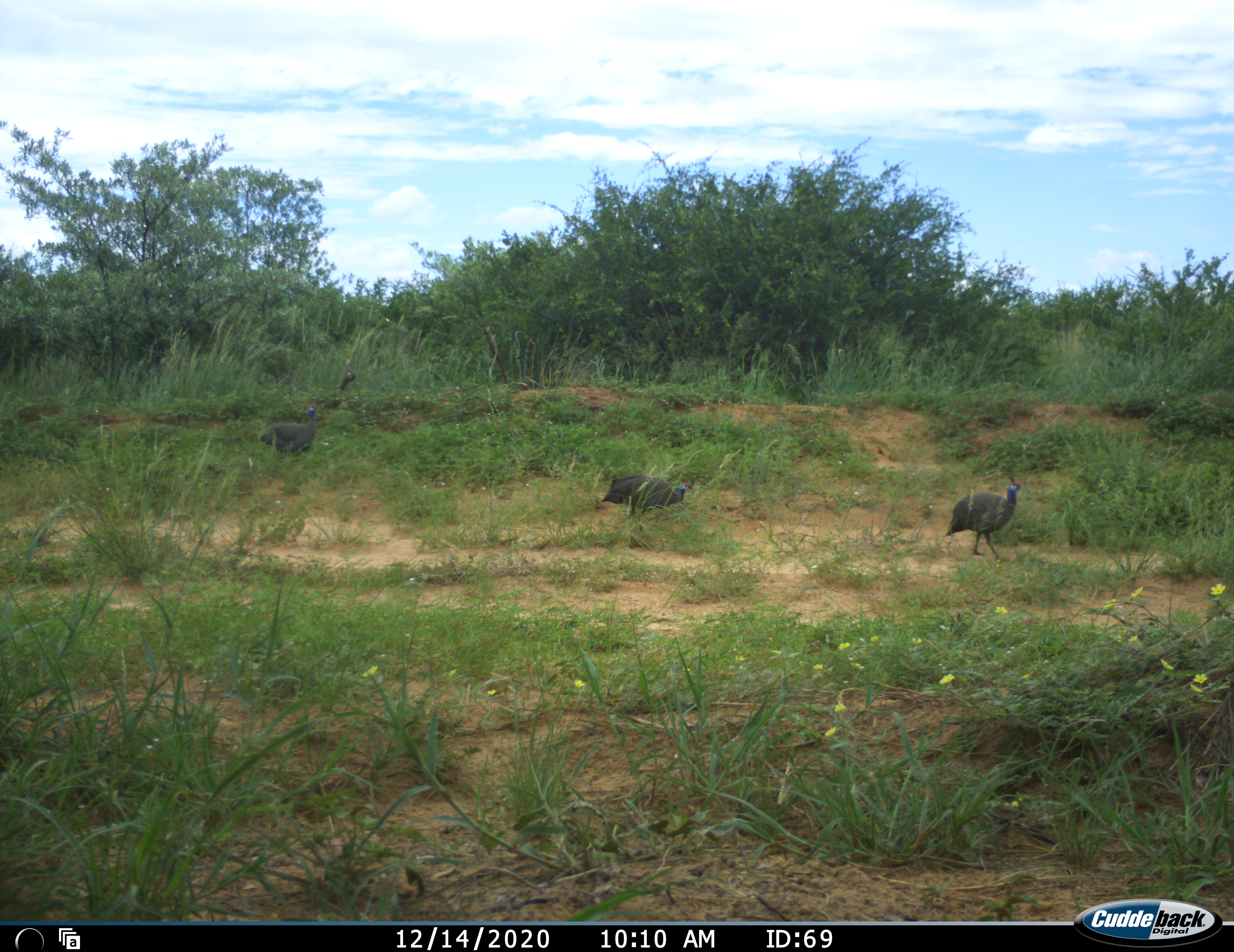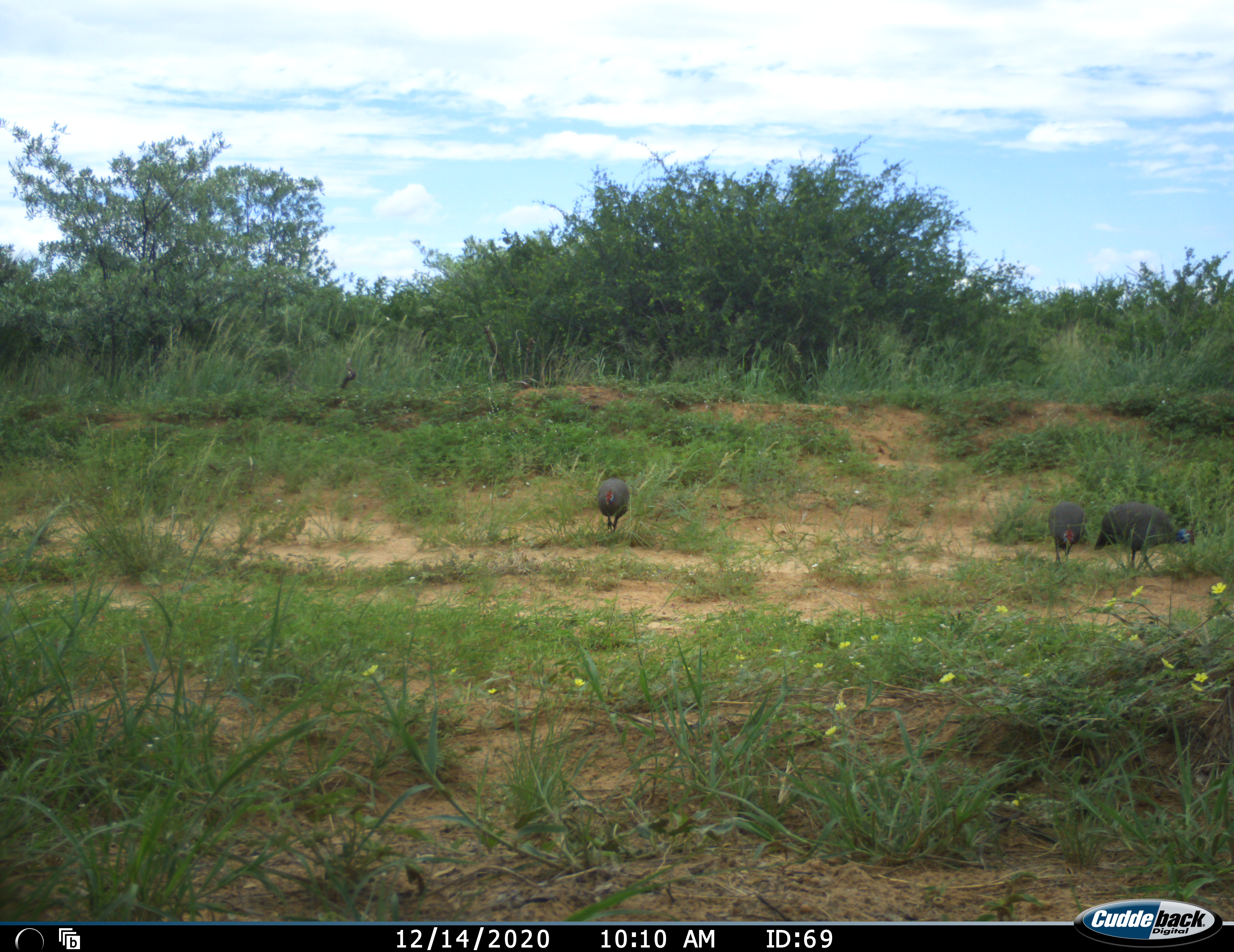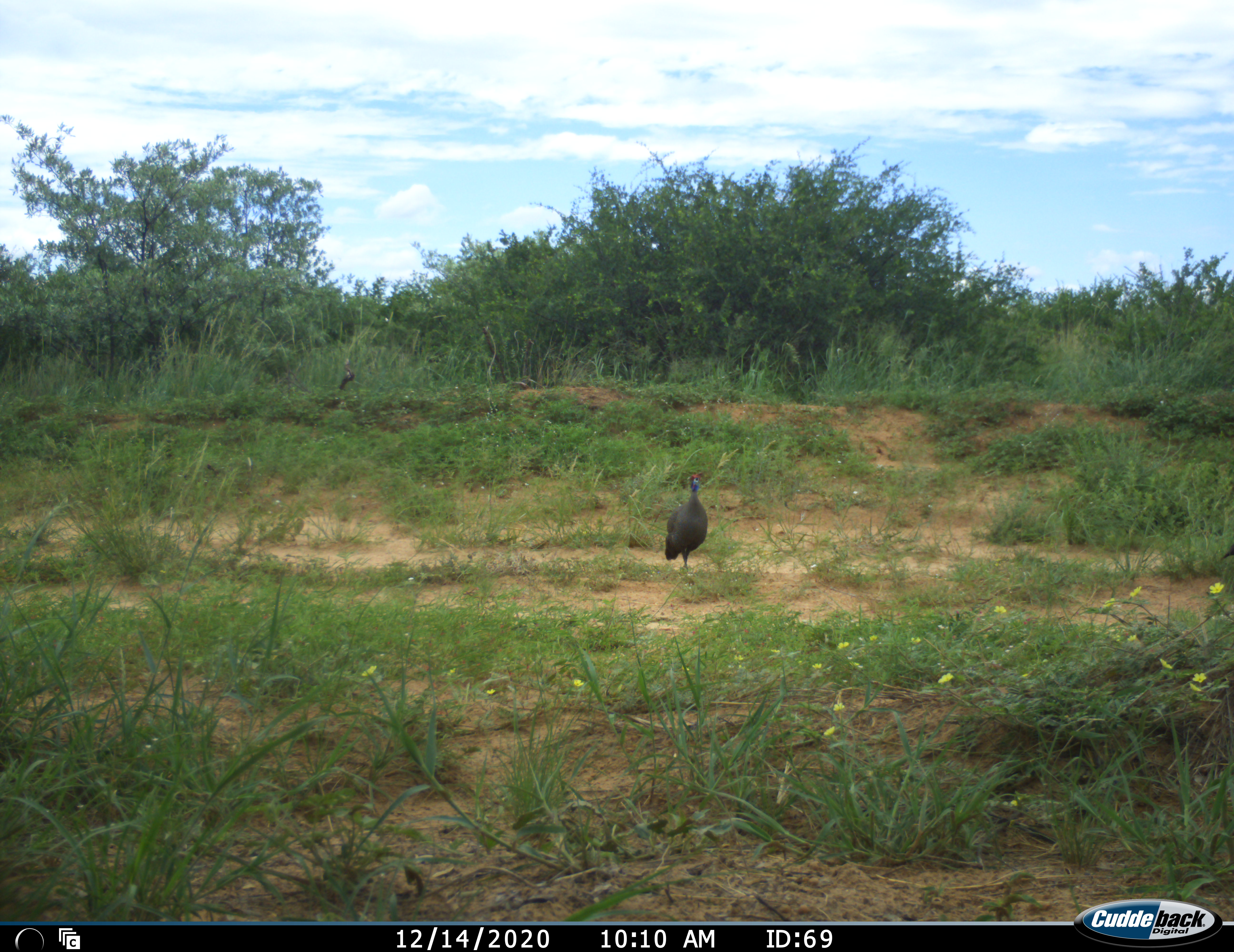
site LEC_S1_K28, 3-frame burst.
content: unidentified animal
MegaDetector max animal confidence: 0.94